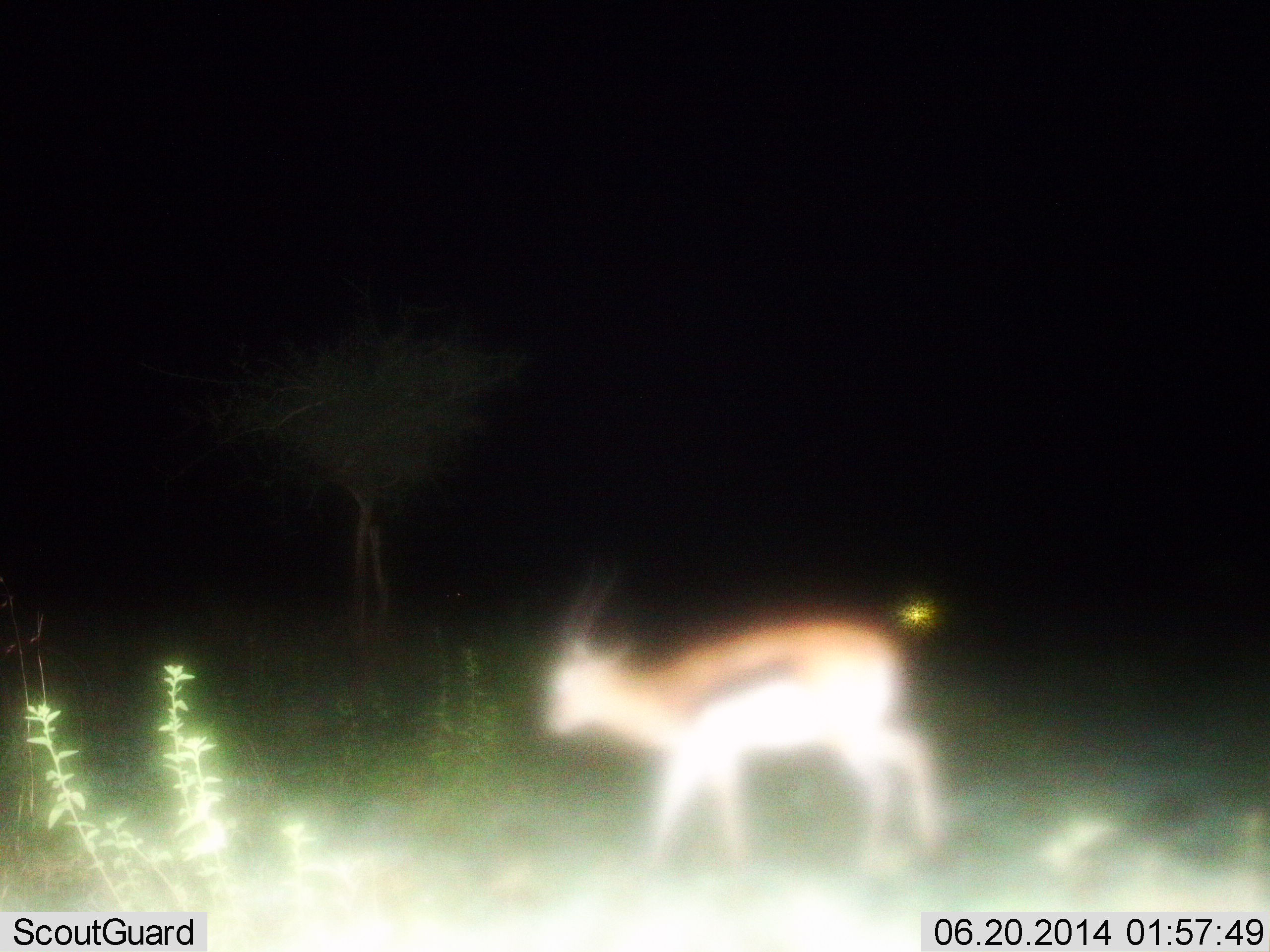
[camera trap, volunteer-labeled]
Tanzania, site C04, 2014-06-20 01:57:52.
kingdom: Animalia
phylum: Chordata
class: Mammalia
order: Artiodactyla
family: Bovidae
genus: Eudorcas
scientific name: Eudorcas thomsonii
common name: thomson's gazelle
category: gazellethomsons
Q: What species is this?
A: Gazellethomsons (thomson's gazelle) (Eudorcas thomsonii).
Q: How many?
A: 1.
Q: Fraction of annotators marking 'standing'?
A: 20%.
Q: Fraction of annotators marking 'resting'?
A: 0%.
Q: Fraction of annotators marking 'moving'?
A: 80%.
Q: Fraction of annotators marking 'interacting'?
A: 0%.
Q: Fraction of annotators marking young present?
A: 0%.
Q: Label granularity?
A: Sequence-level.